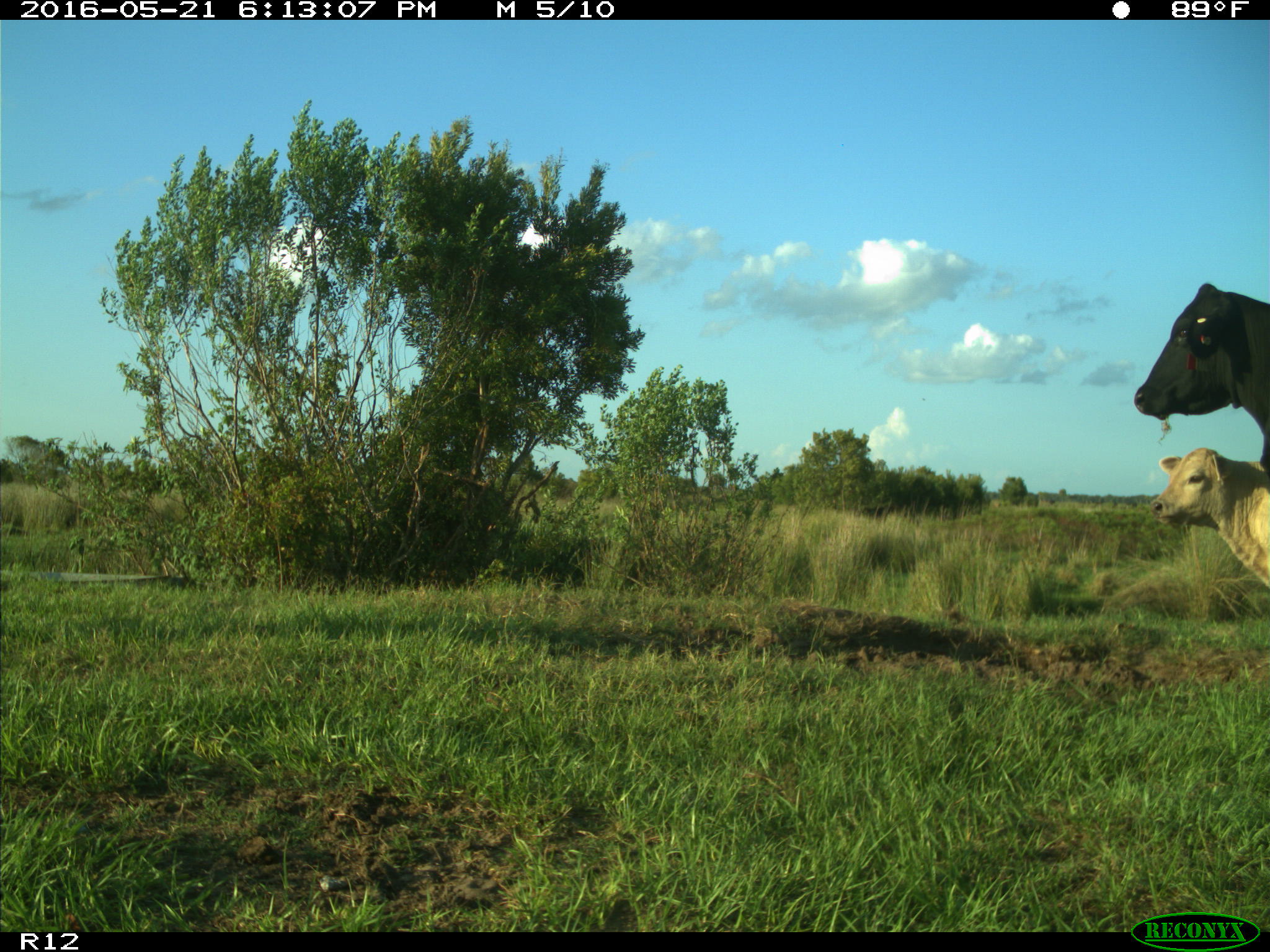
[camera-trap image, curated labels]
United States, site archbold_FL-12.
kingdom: Animalia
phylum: Chordata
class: Mammalia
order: Artiodactyla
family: Bovidae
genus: Bos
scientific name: Bos taurus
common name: domestic cow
Bos taurus (domestic cow).